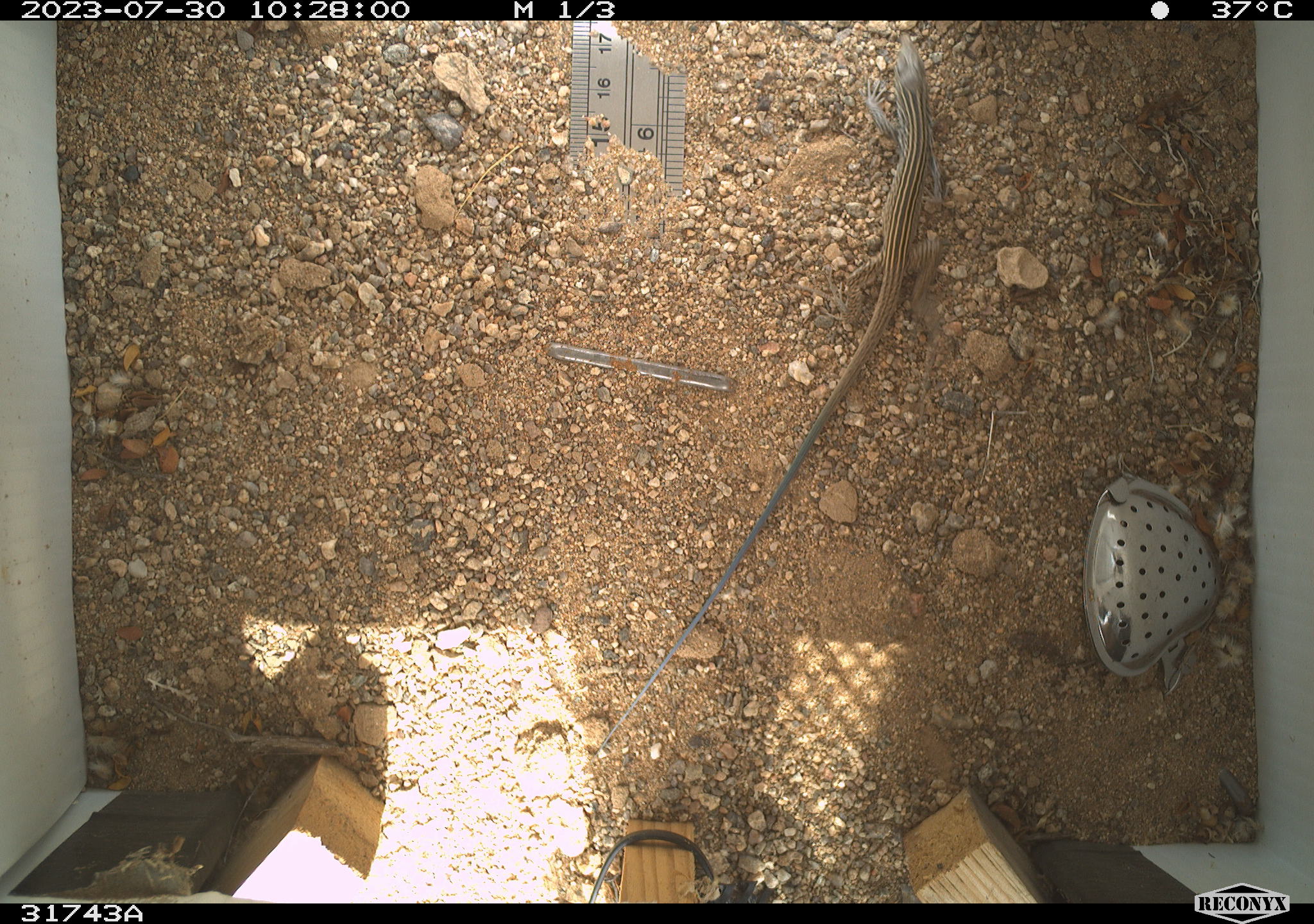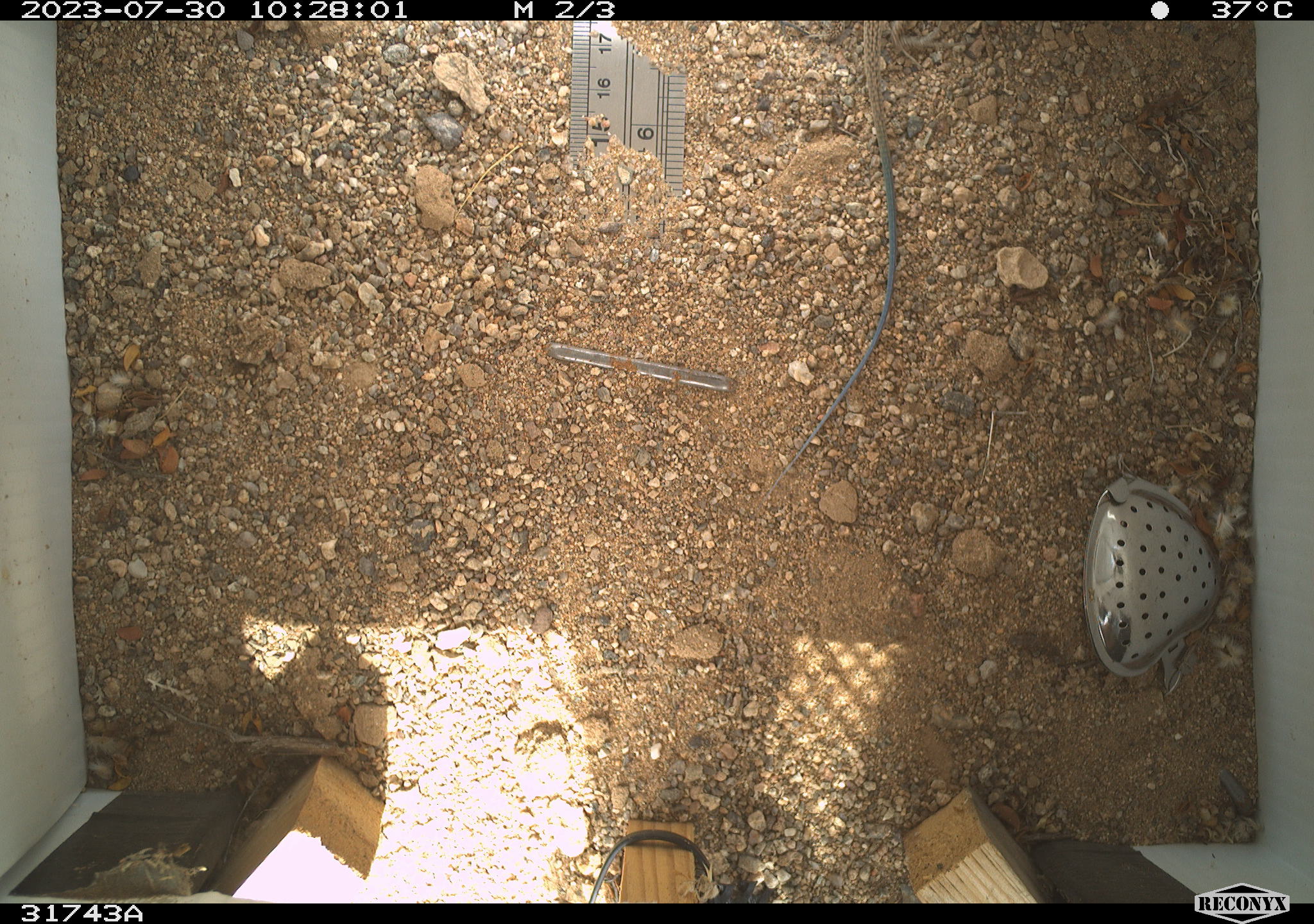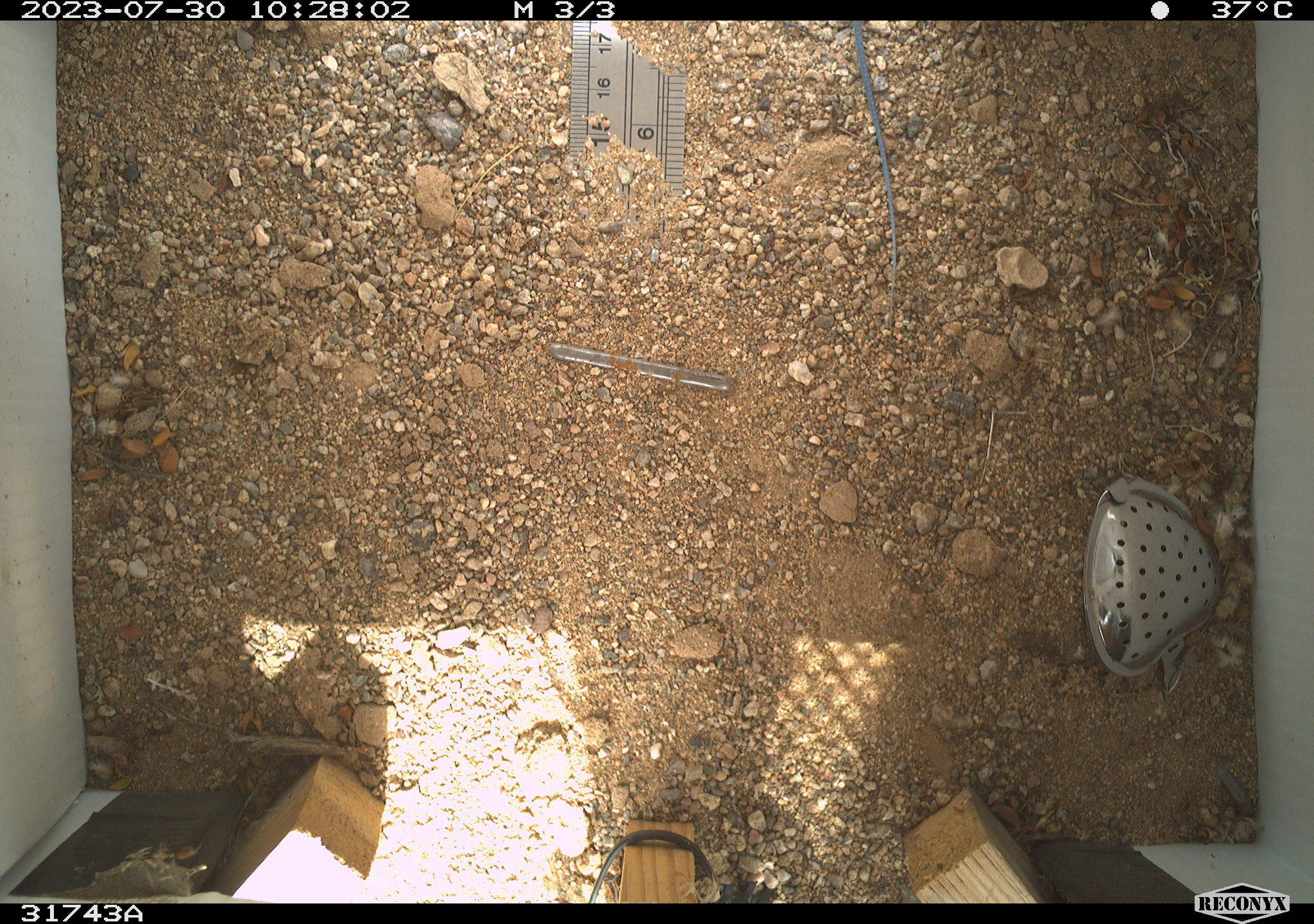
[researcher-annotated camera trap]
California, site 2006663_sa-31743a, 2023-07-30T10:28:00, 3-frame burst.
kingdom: Animalia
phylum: Chordata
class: Reptilia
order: Squamata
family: Teiidae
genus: Aspidoscelis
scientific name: Aspidoscelis tigris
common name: western whiptail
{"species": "western whiptail (Aspidoscelis tigris)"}